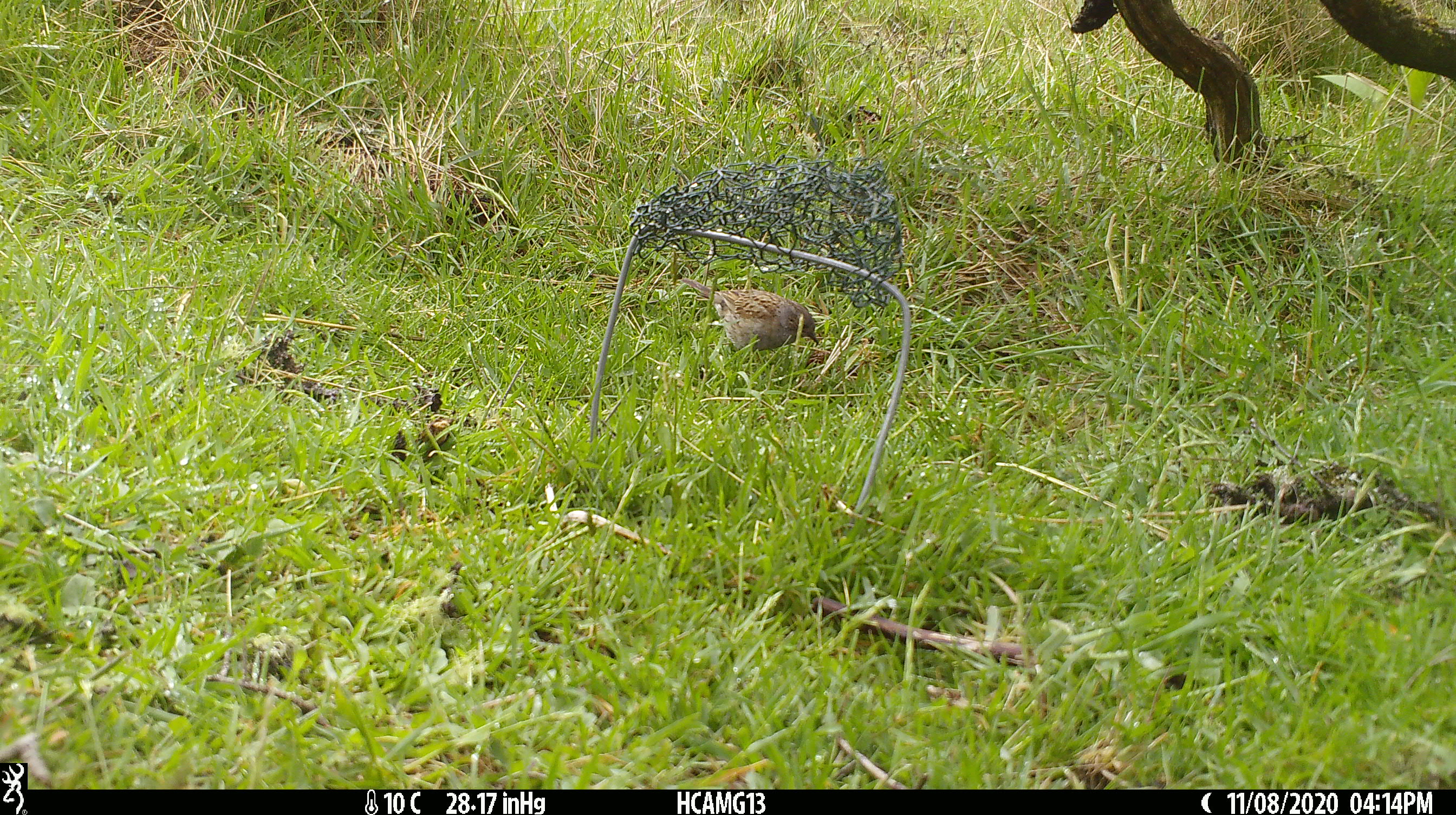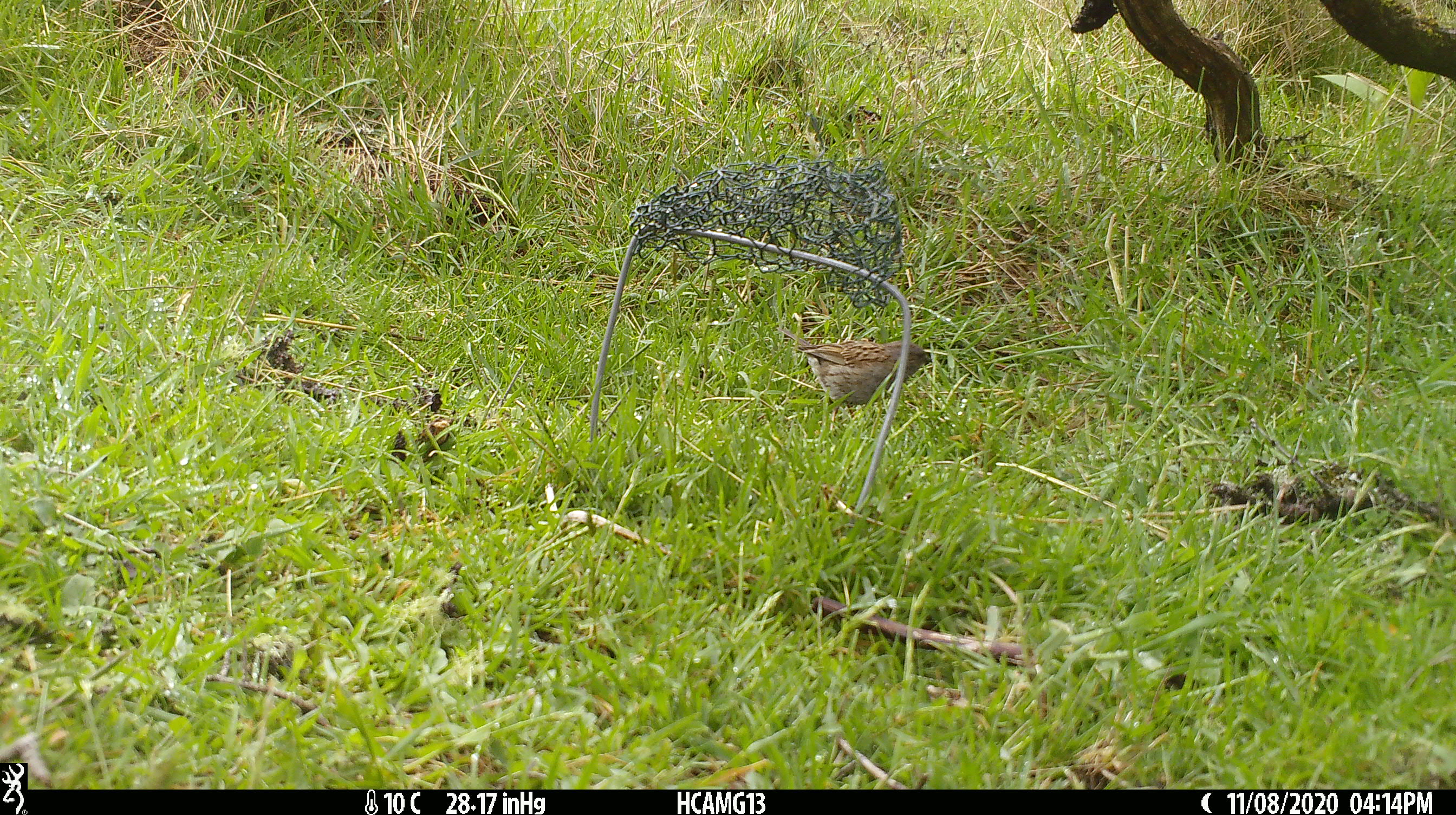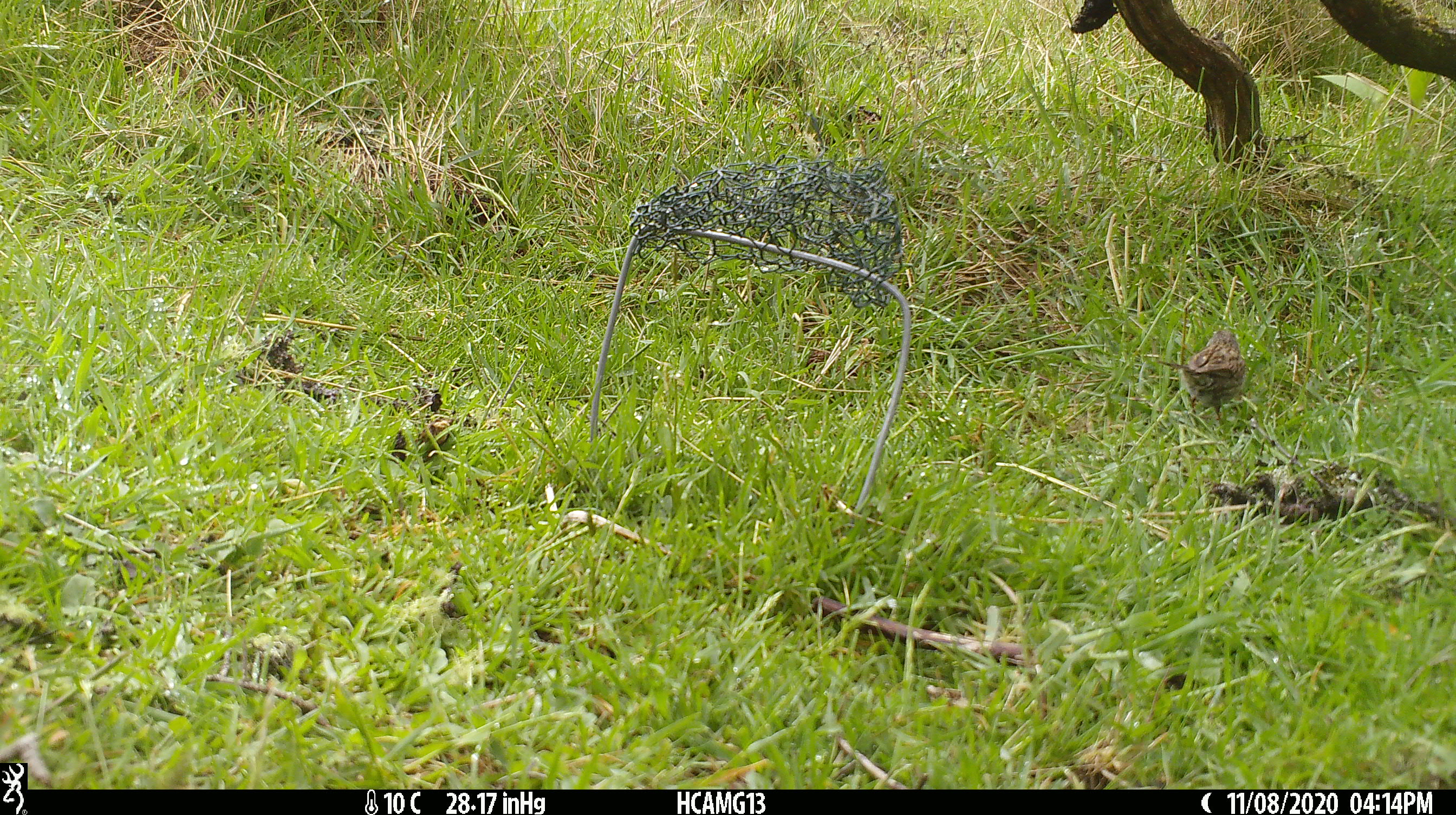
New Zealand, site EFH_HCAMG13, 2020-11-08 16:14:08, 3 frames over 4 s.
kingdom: Animalia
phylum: Chordata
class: Aves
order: Passeriformes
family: Prunellidae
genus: Prunella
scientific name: Prunella modularis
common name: dunnock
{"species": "dunnock (Prunella modularis)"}